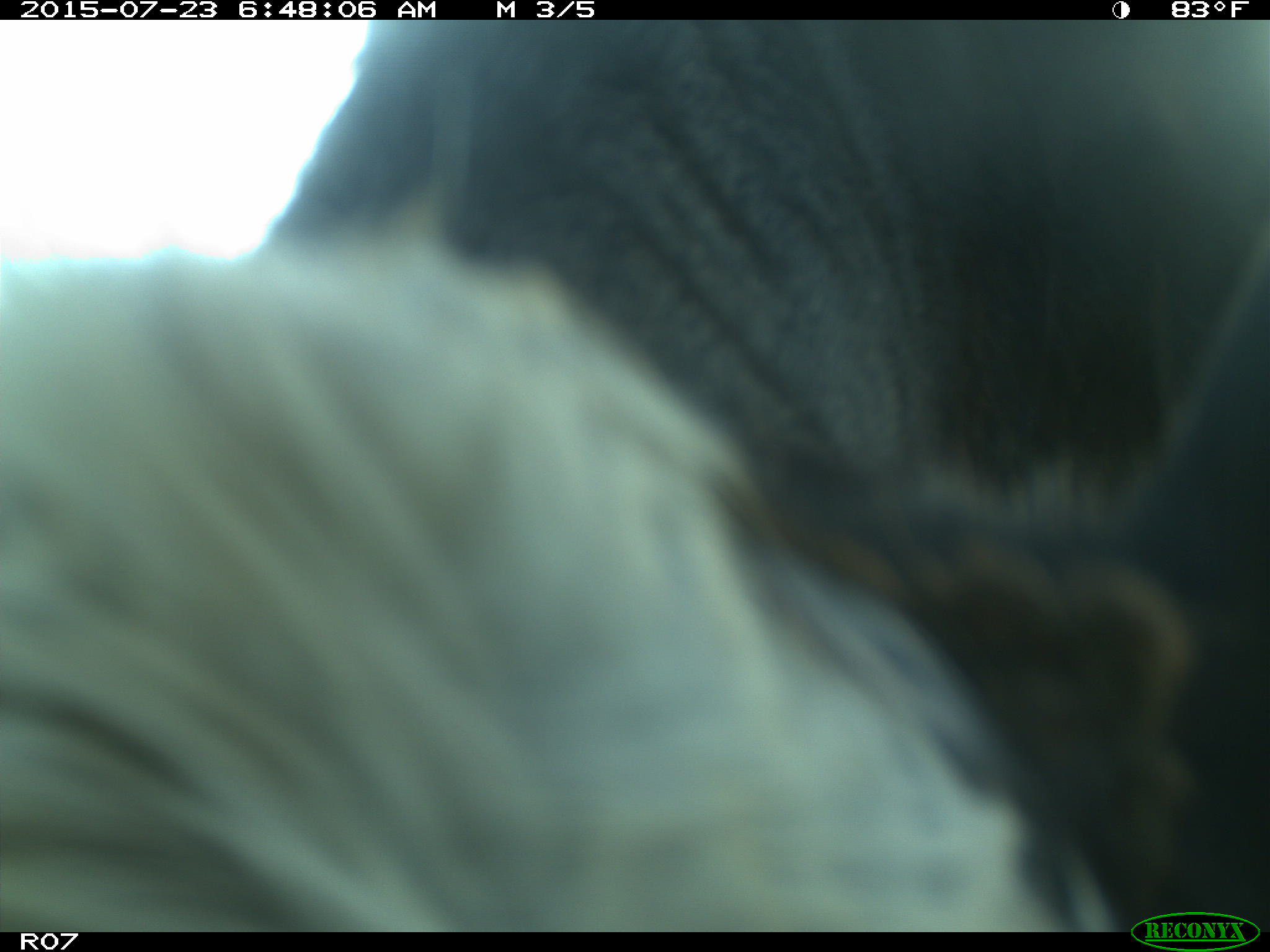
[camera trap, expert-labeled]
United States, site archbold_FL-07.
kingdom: Animalia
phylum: Chordata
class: Mammalia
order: Artiodactyla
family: Bovidae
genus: Bos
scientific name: Bos taurus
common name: domestic cow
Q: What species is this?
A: Bos taurus (domestic cow).